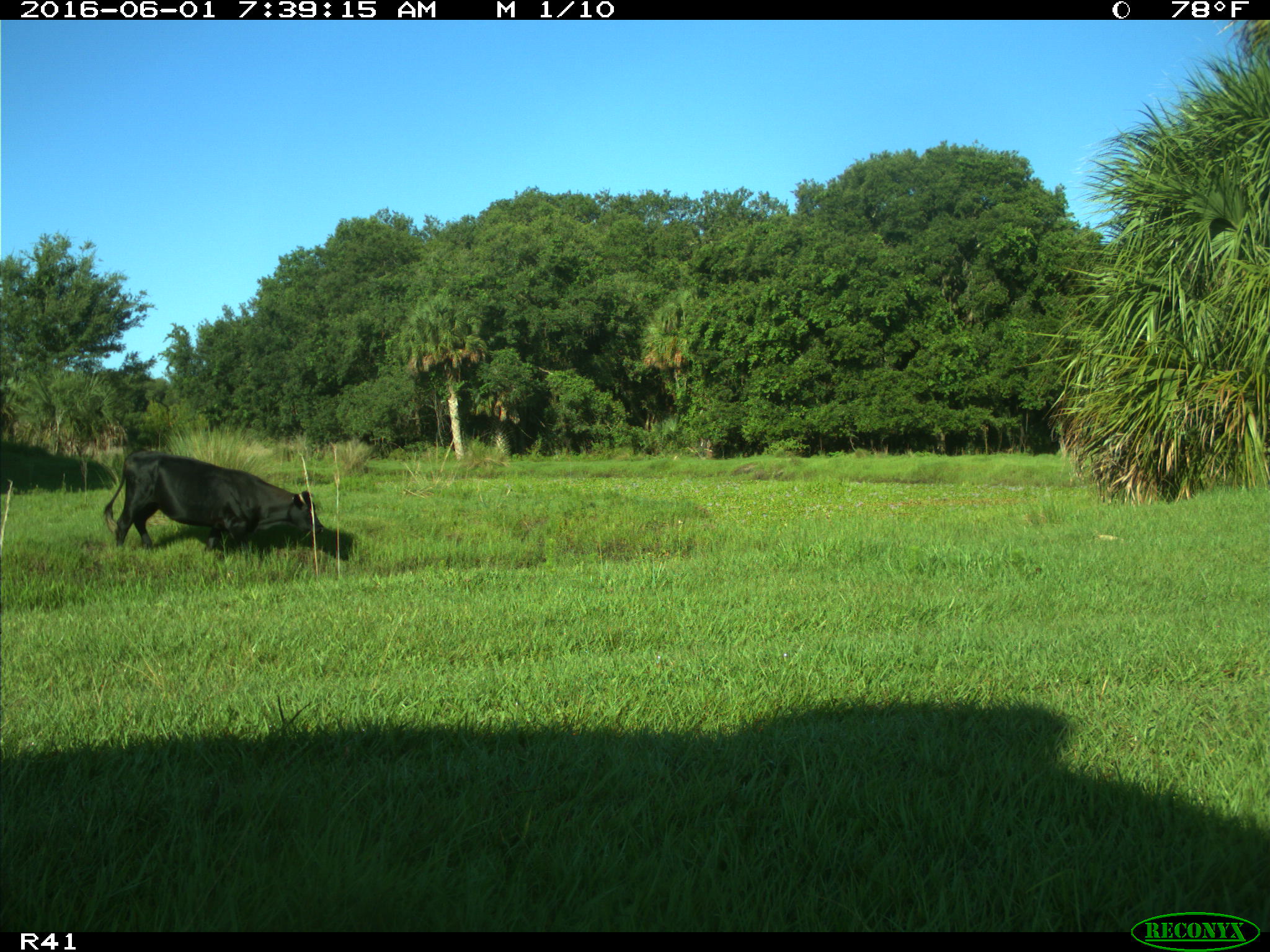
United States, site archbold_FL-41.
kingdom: Animalia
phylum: Chordata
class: Mammalia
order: Artiodactyla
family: Bovidae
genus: Bos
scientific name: Bos taurus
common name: domestic cow